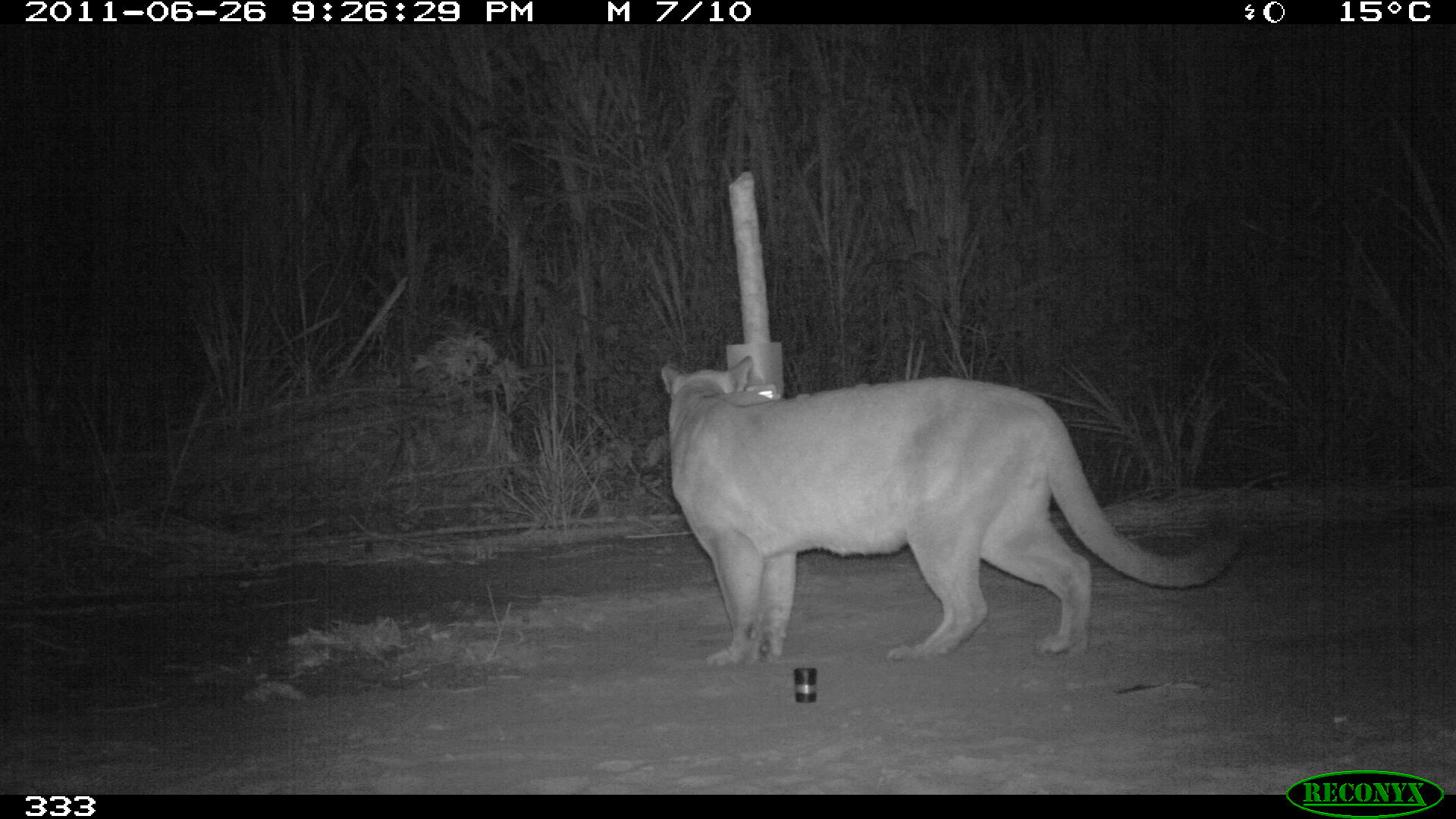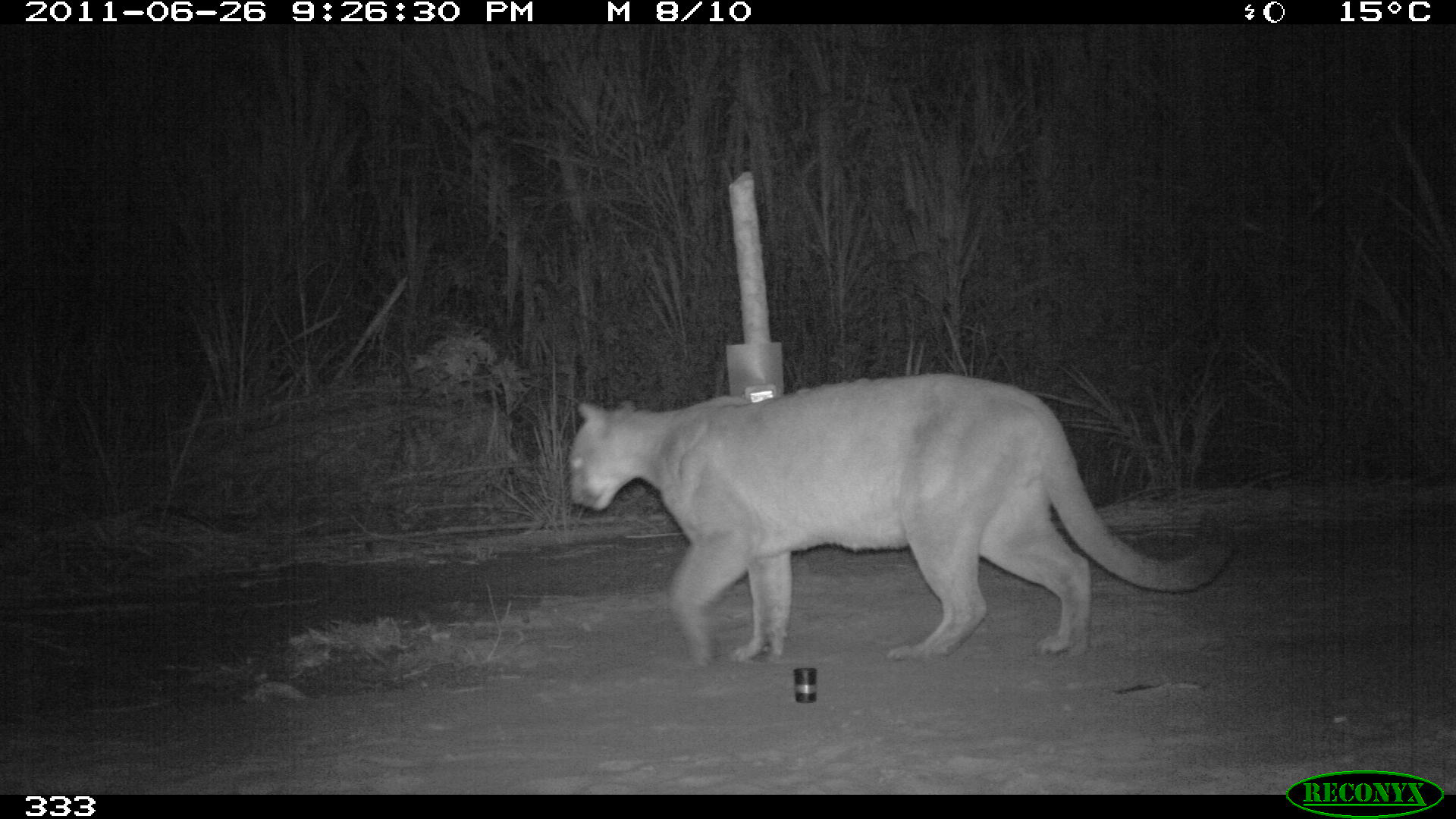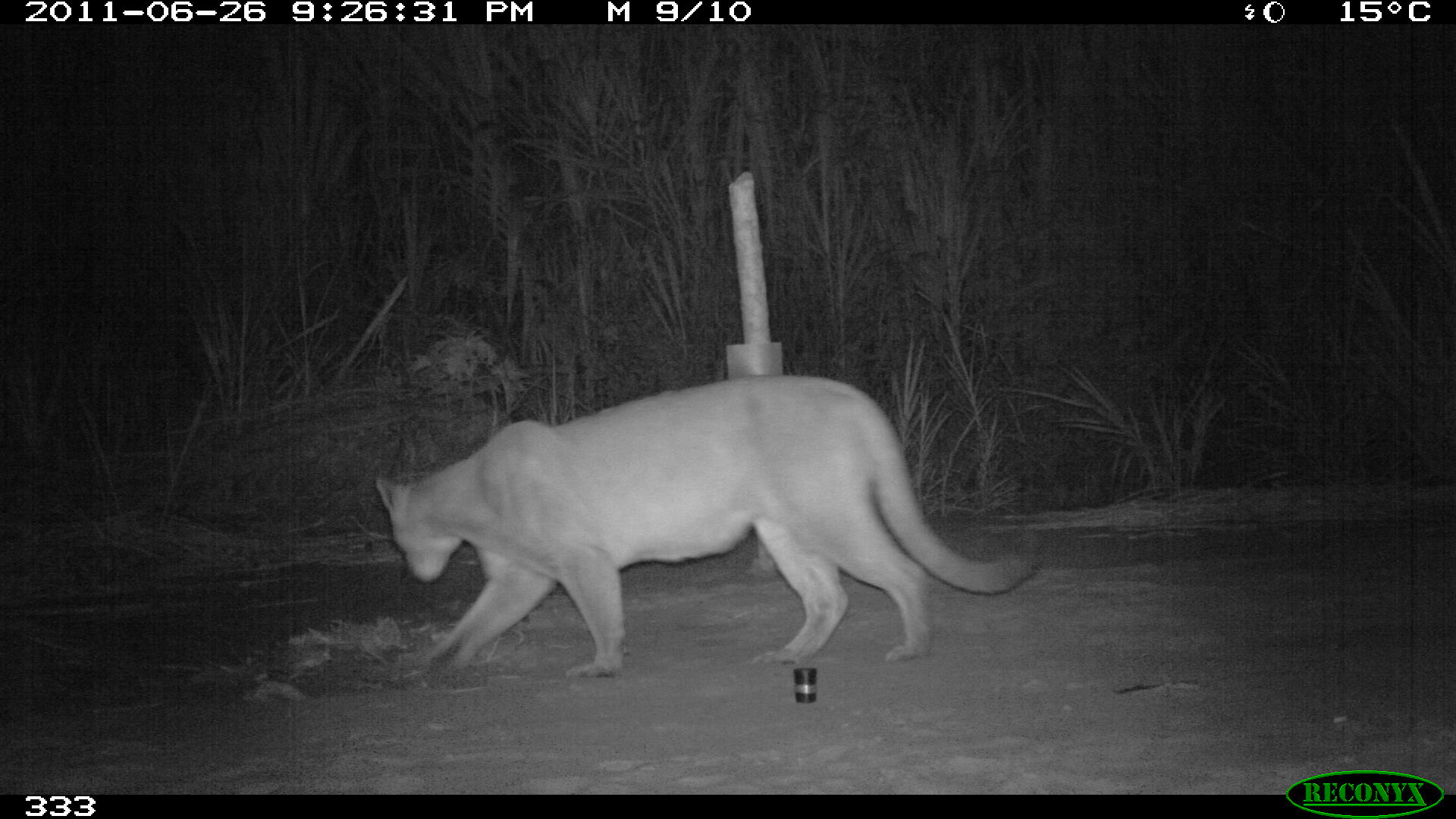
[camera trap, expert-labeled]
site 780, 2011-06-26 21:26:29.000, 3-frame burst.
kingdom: Animalia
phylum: Chordata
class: Mammalia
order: Carnivora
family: Felidae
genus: Puma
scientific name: Puma concolor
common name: mountain lion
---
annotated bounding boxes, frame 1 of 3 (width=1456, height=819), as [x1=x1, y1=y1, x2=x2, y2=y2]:
puma concolor: [x1=661, y1=357, x2=1243, y2=669]